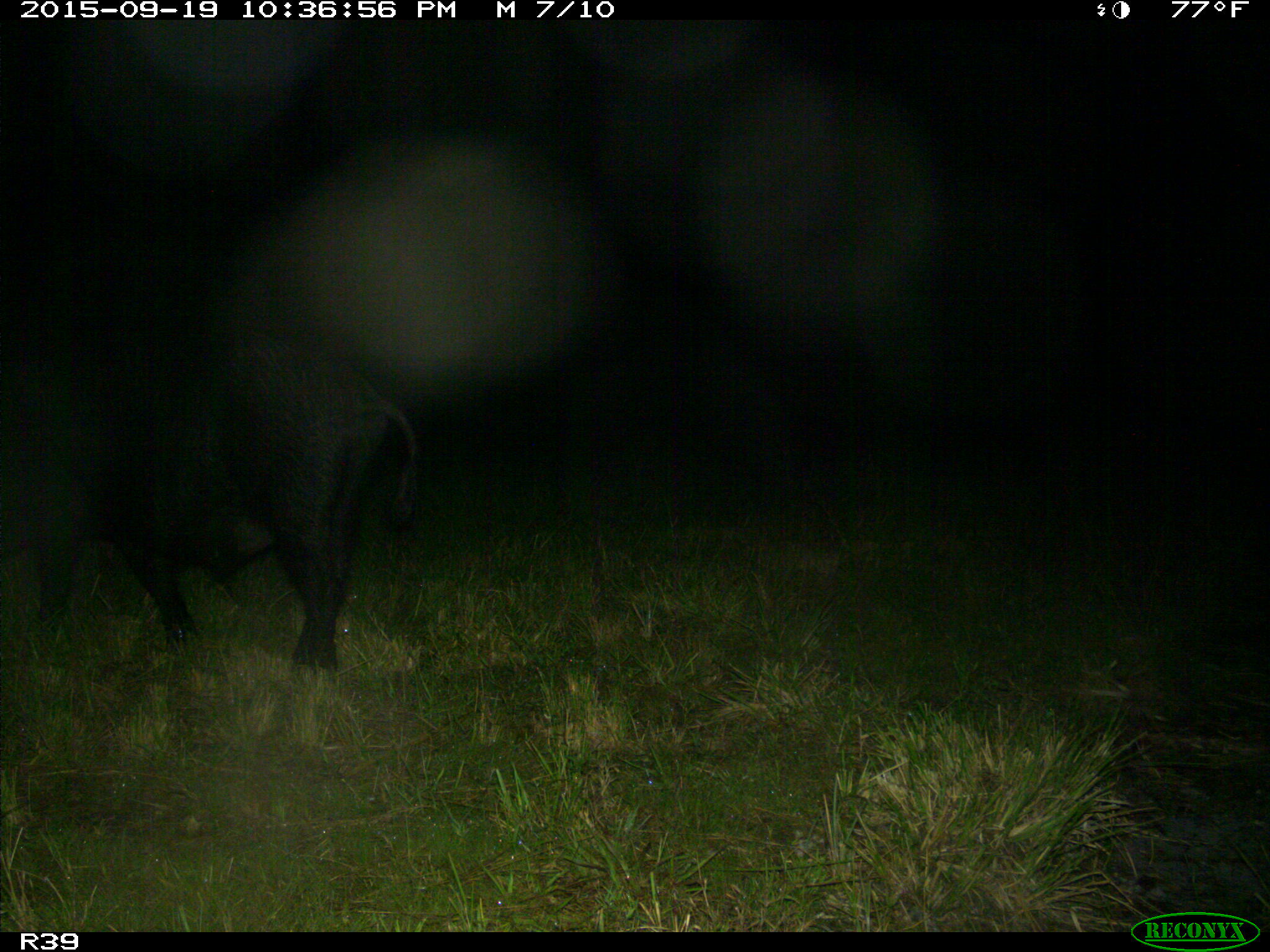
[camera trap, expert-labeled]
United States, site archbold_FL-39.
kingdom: Animalia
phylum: Chordata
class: Mammalia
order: Artiodactyla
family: Suidae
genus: Sus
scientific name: Sus scrofa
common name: wild boar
Sus scrofa (wild boar).